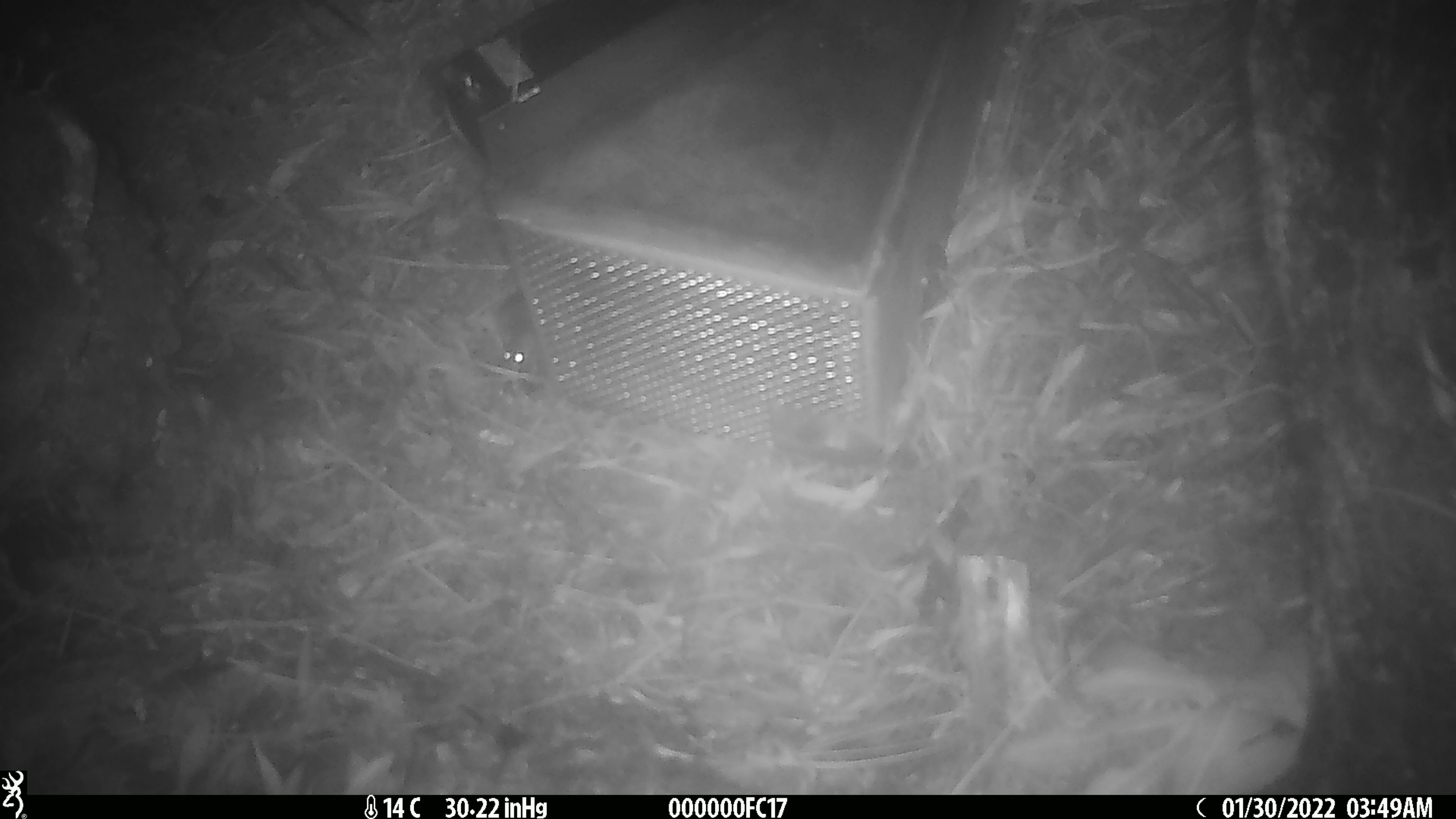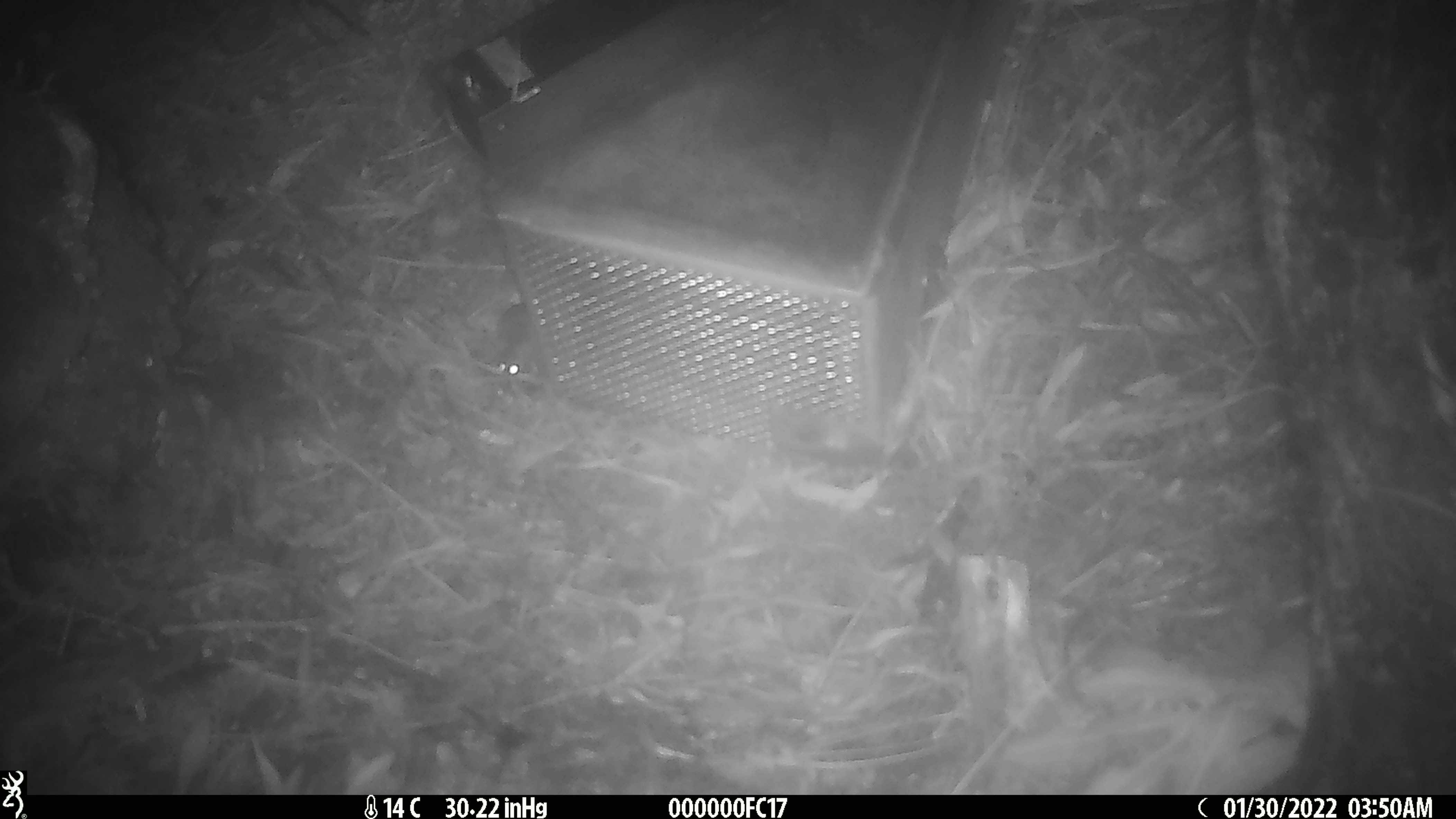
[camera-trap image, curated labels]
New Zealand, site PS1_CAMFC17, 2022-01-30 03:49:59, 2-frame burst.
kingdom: Animalia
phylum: Chordata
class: Mammalia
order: Rodentia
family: Muridae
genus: Mus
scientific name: Mus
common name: mouse